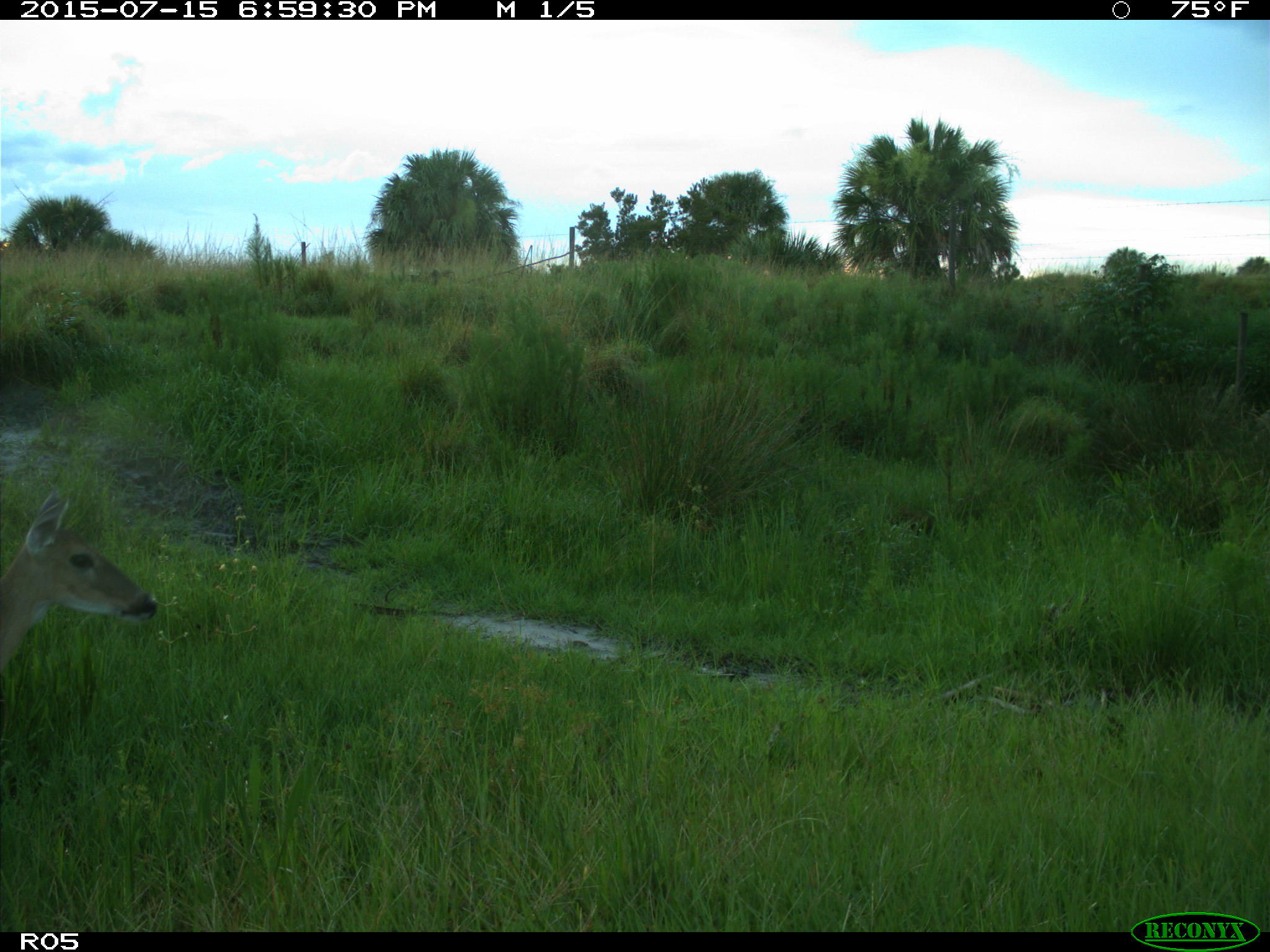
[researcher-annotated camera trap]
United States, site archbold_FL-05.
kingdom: Animalia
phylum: Chordata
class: Mammalia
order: Artiodactyla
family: Cervidae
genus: Odocoileus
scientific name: Odocoileus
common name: deer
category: unidentified deer